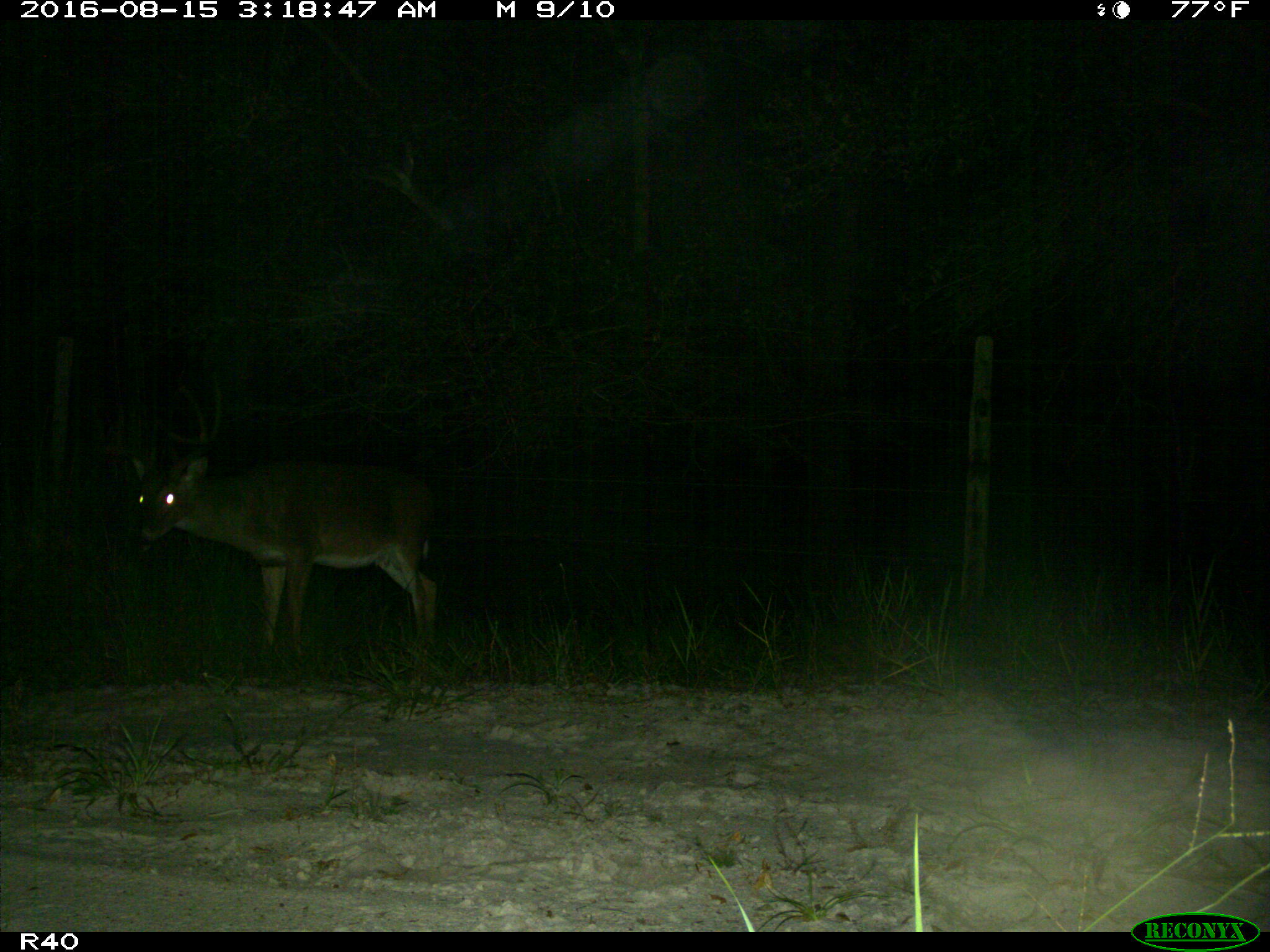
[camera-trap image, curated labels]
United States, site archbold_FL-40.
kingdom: Animalia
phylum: Chordata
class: Mammalia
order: Artiodactyla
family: Cervidae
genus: Odocoileus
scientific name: Odocoileus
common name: deer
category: unidentified deer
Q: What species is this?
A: Unidentified deer (deer) (Odocoileus).